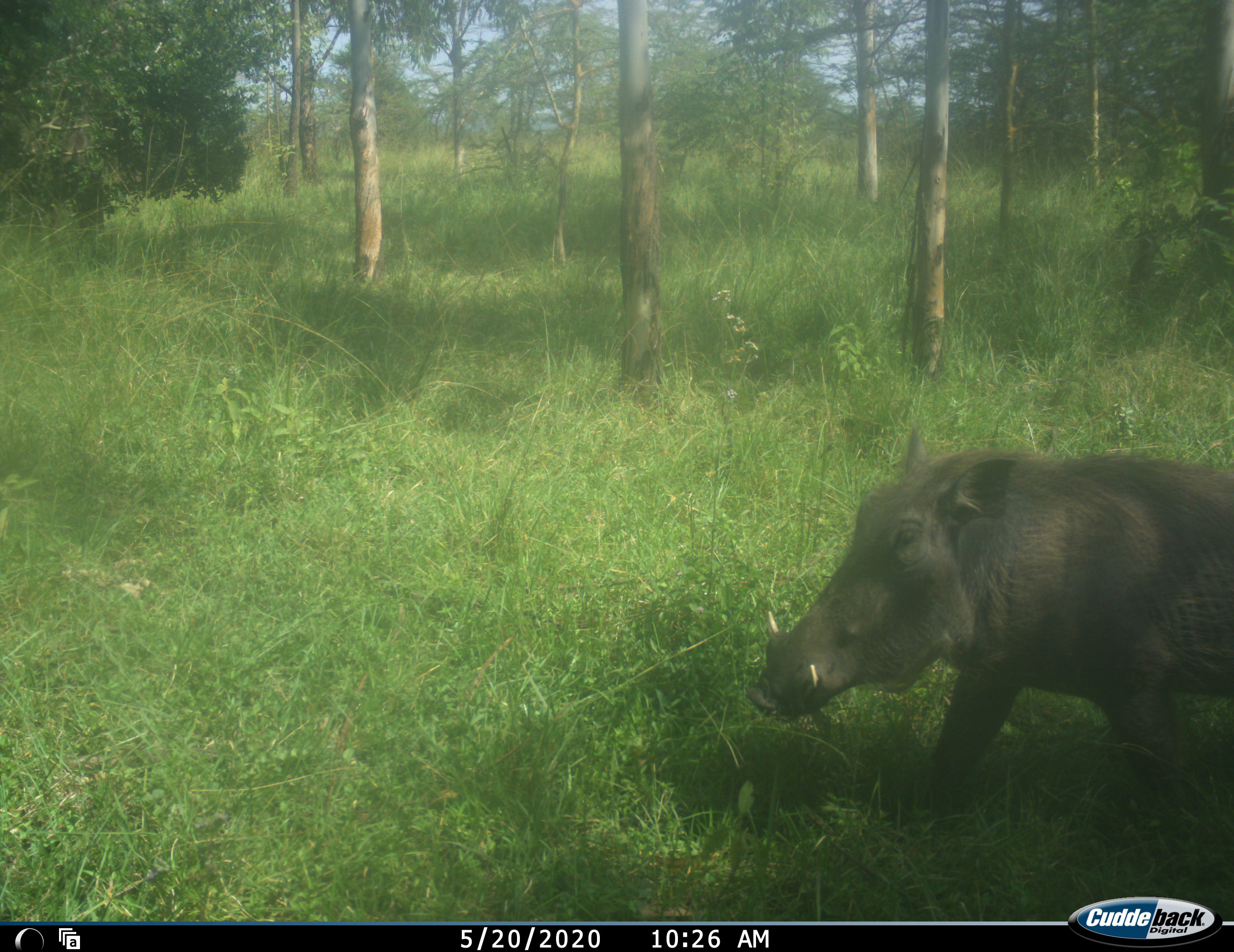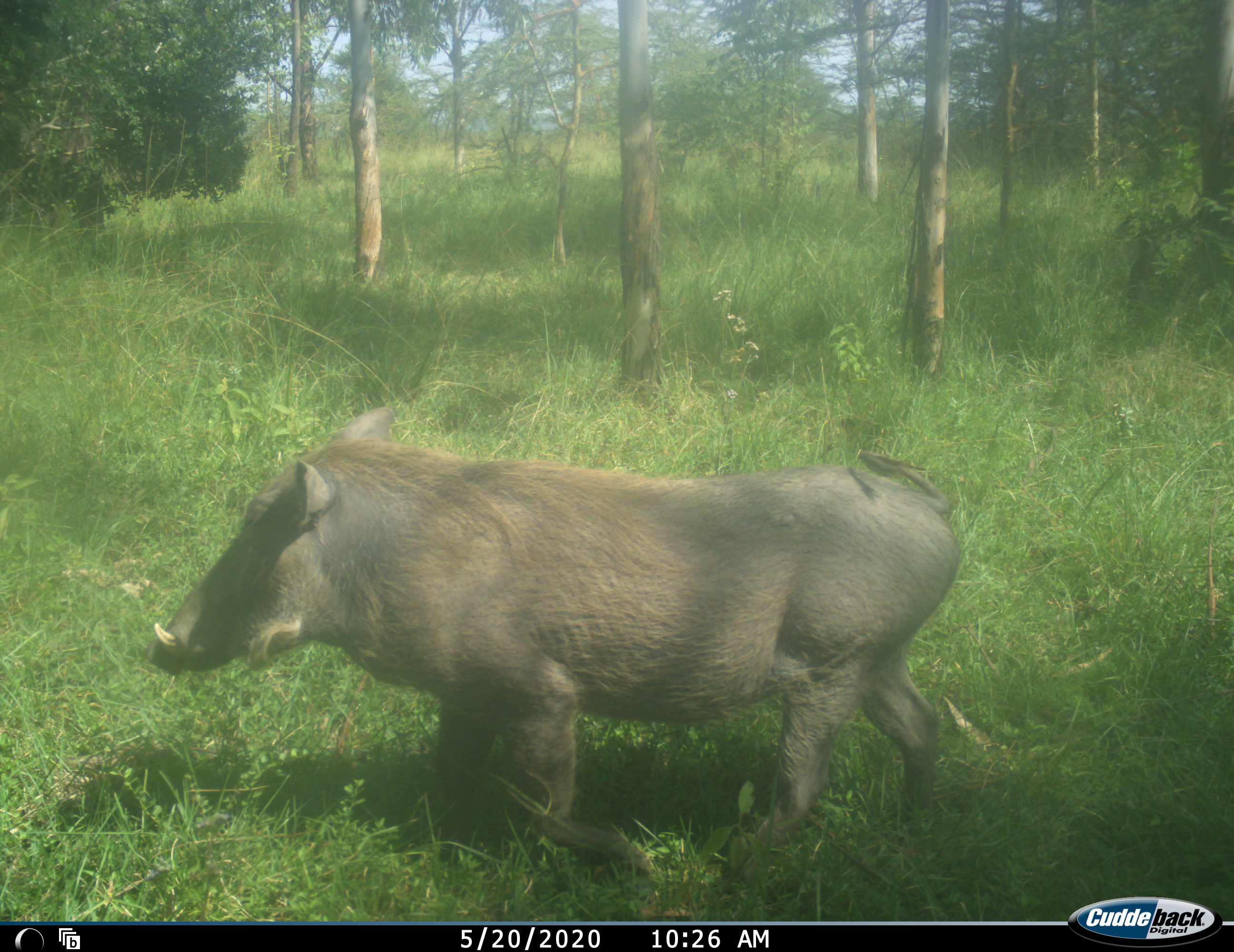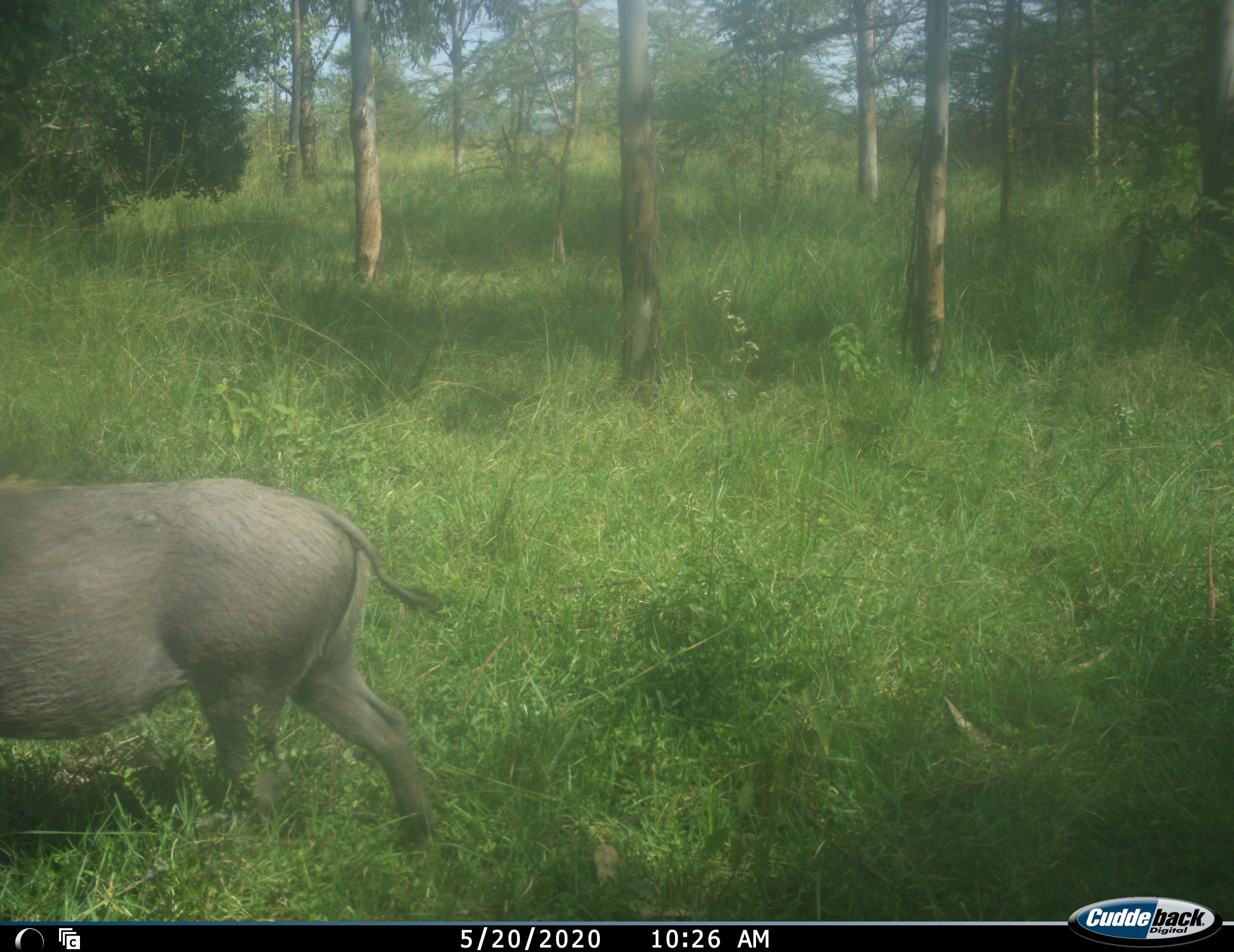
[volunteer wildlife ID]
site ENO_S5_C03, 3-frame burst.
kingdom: Animalia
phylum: Chordata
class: Mammalia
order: Artiodactyla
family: Suidae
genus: Phacochoerus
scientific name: Phacochoerus africanus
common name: warthog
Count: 1.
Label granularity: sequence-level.